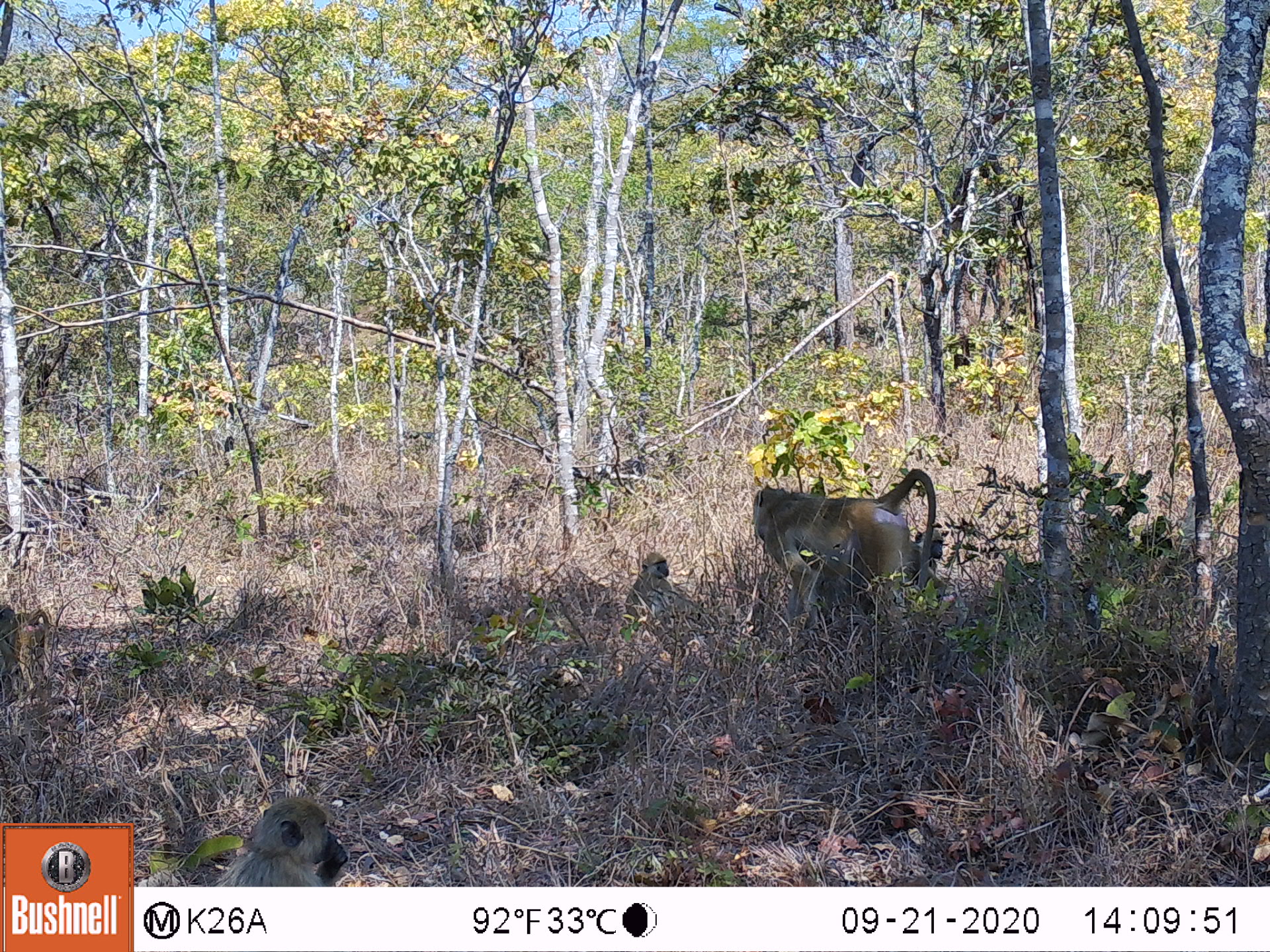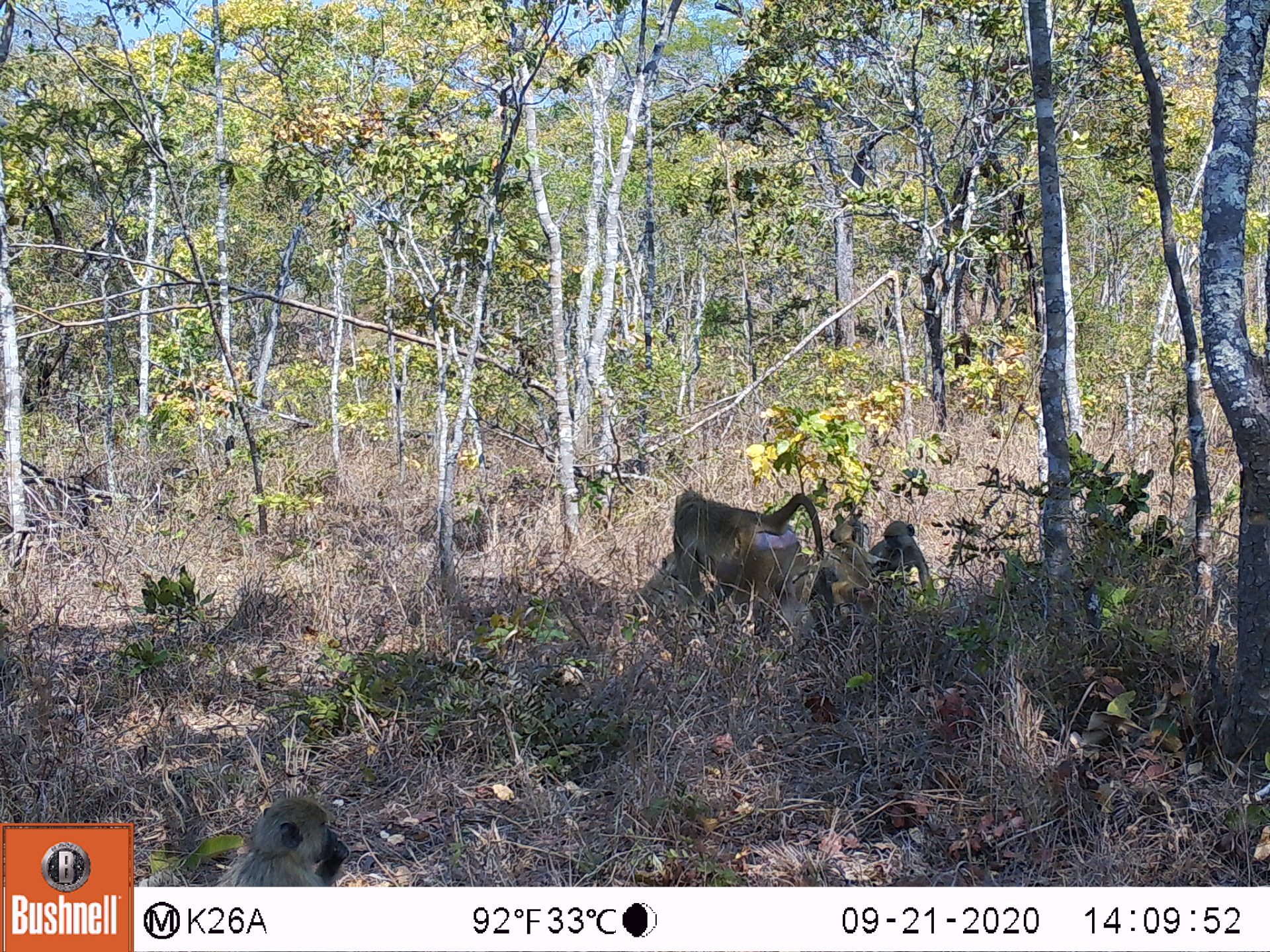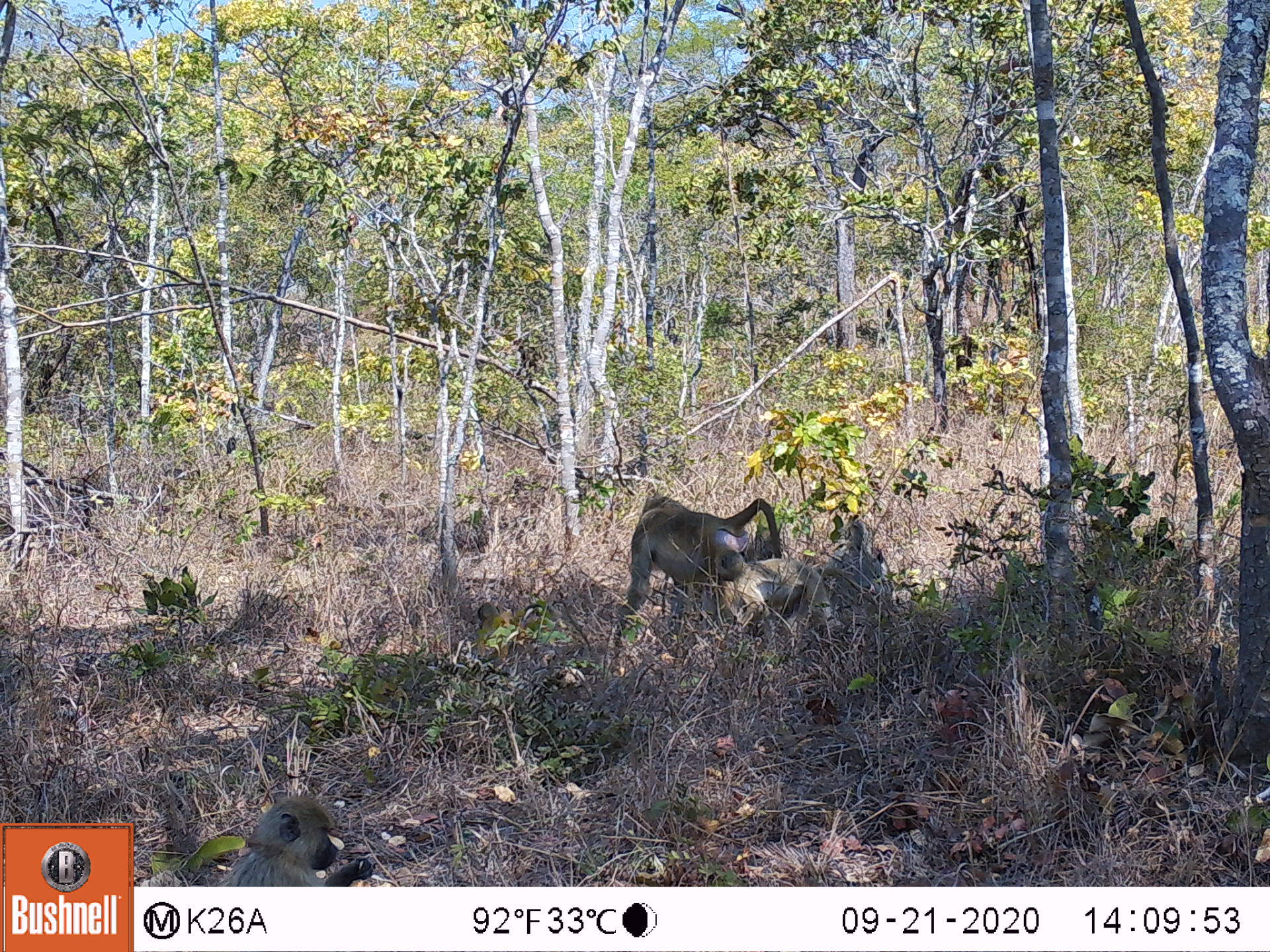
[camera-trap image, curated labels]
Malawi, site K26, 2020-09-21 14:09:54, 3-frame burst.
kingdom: Animalia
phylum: Chordata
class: Mammalia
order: Primates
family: Cercopithecidae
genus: Papio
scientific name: Papio cynocephalus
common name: yellow baboon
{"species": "yellow baboon (Papio cynocephalus)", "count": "6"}